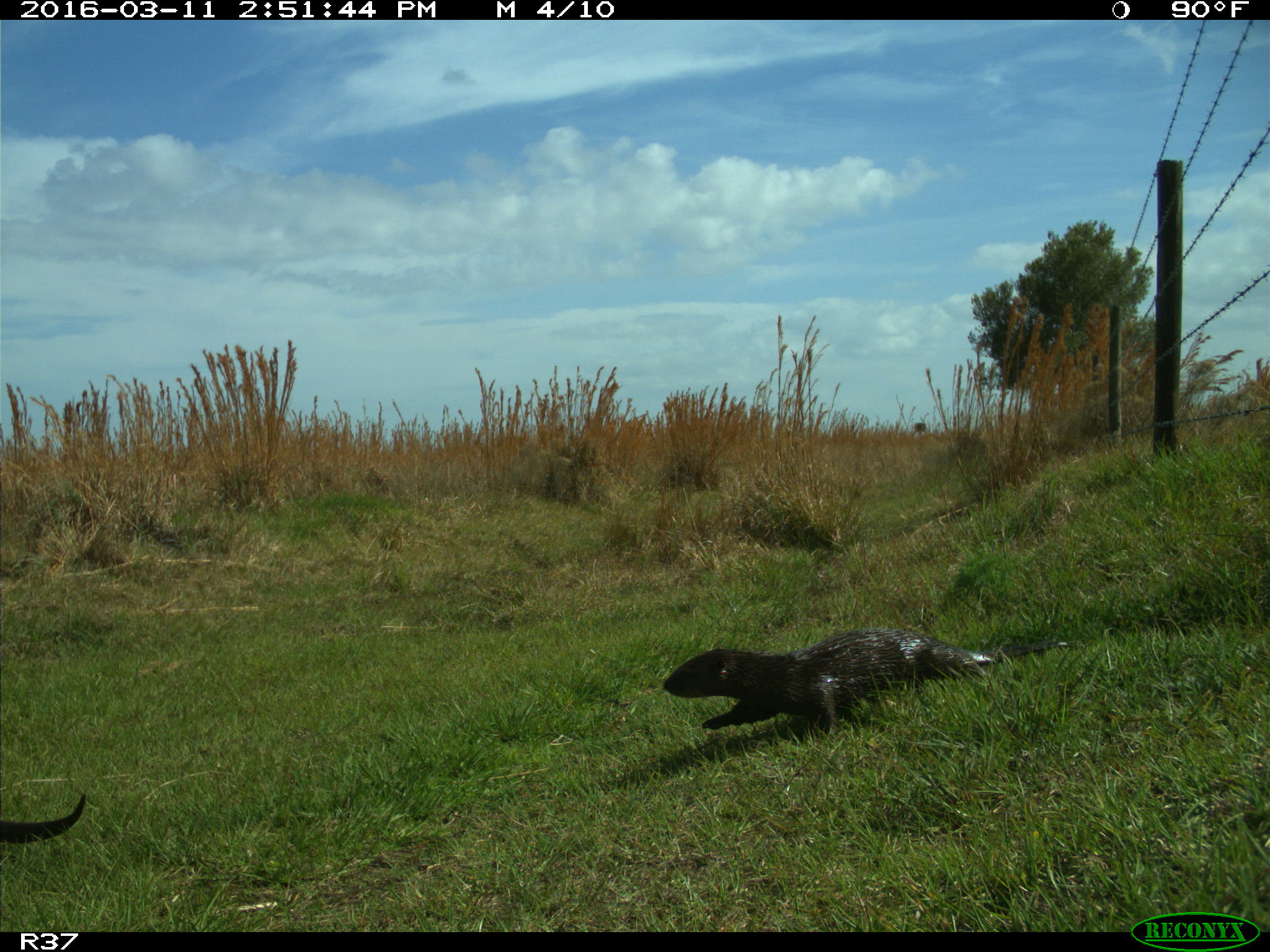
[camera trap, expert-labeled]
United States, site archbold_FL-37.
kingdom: Animalia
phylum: Chordata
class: Mammalia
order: Carnivora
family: Mustelidae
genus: Lontra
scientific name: Lontra canadensis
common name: north american river otter